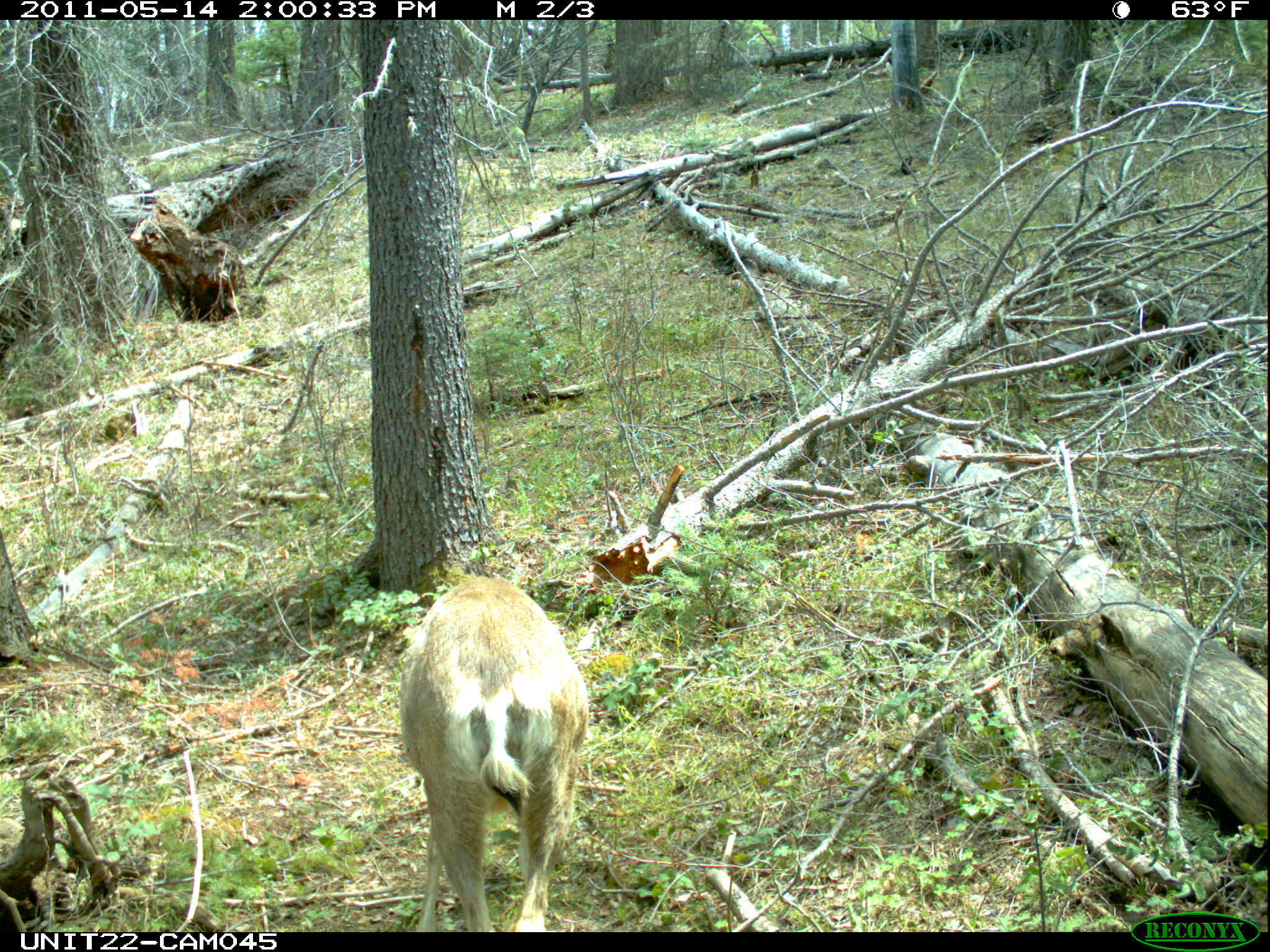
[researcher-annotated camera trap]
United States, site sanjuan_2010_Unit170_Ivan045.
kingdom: Animalia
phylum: Chordata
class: Mammalia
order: Artiodactyla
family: Cervidae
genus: Odocoileus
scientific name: Odocoileus hemionus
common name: mule deer